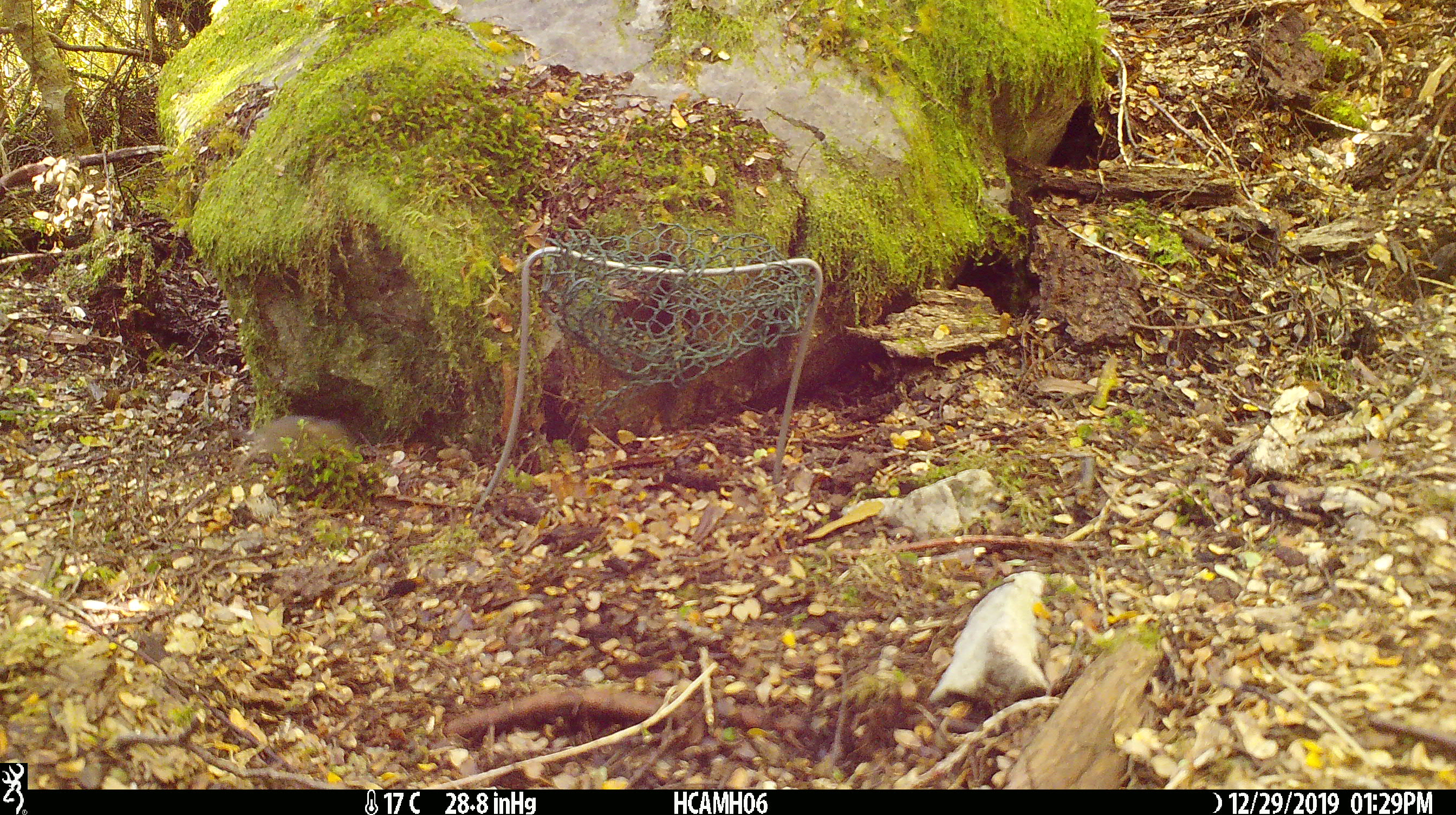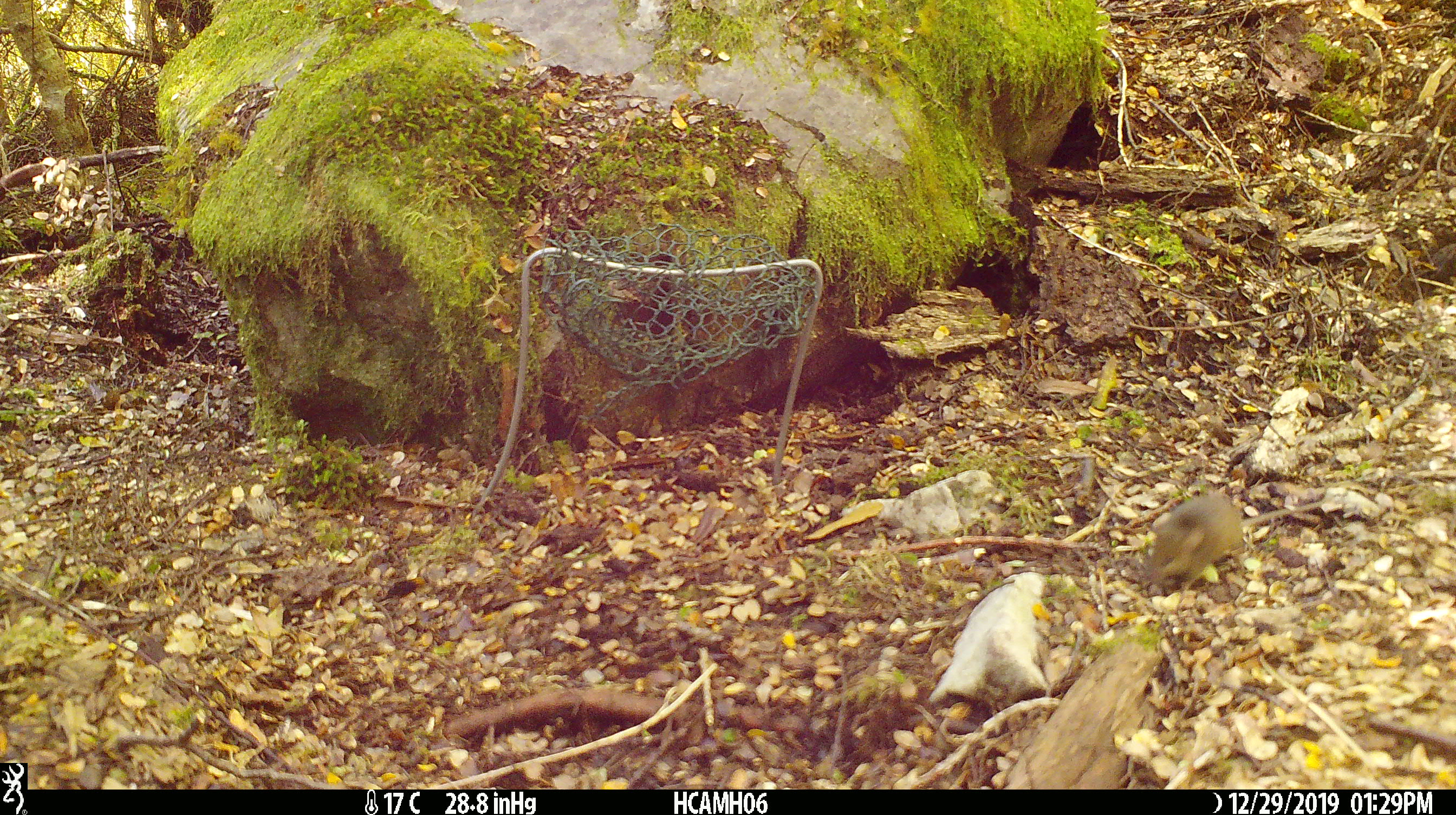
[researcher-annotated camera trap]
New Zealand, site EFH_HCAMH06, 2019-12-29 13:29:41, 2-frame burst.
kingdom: Animalia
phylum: Chordata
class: Mammalia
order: Rodentia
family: Muridae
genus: Mus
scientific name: Mus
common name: mouse